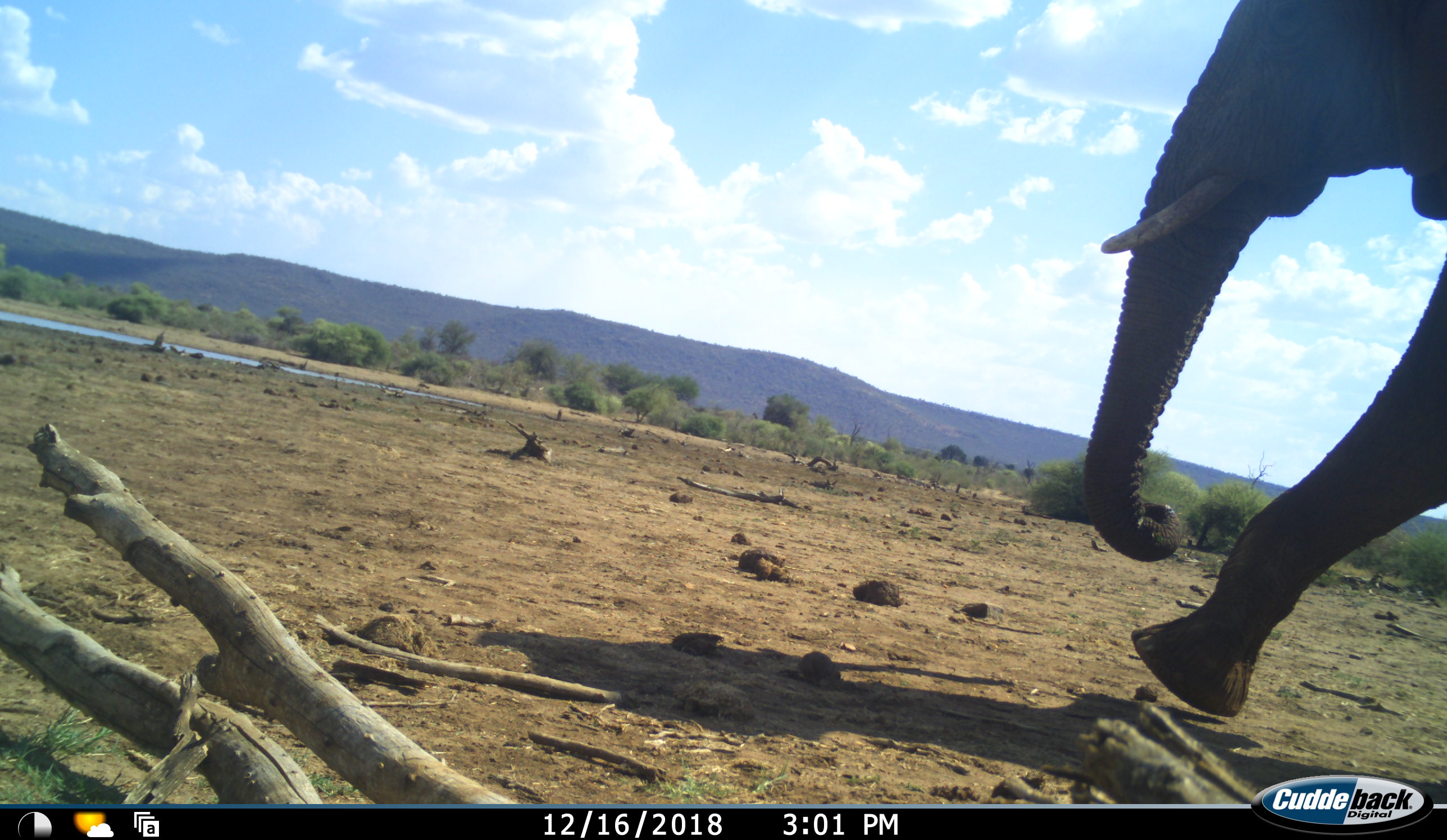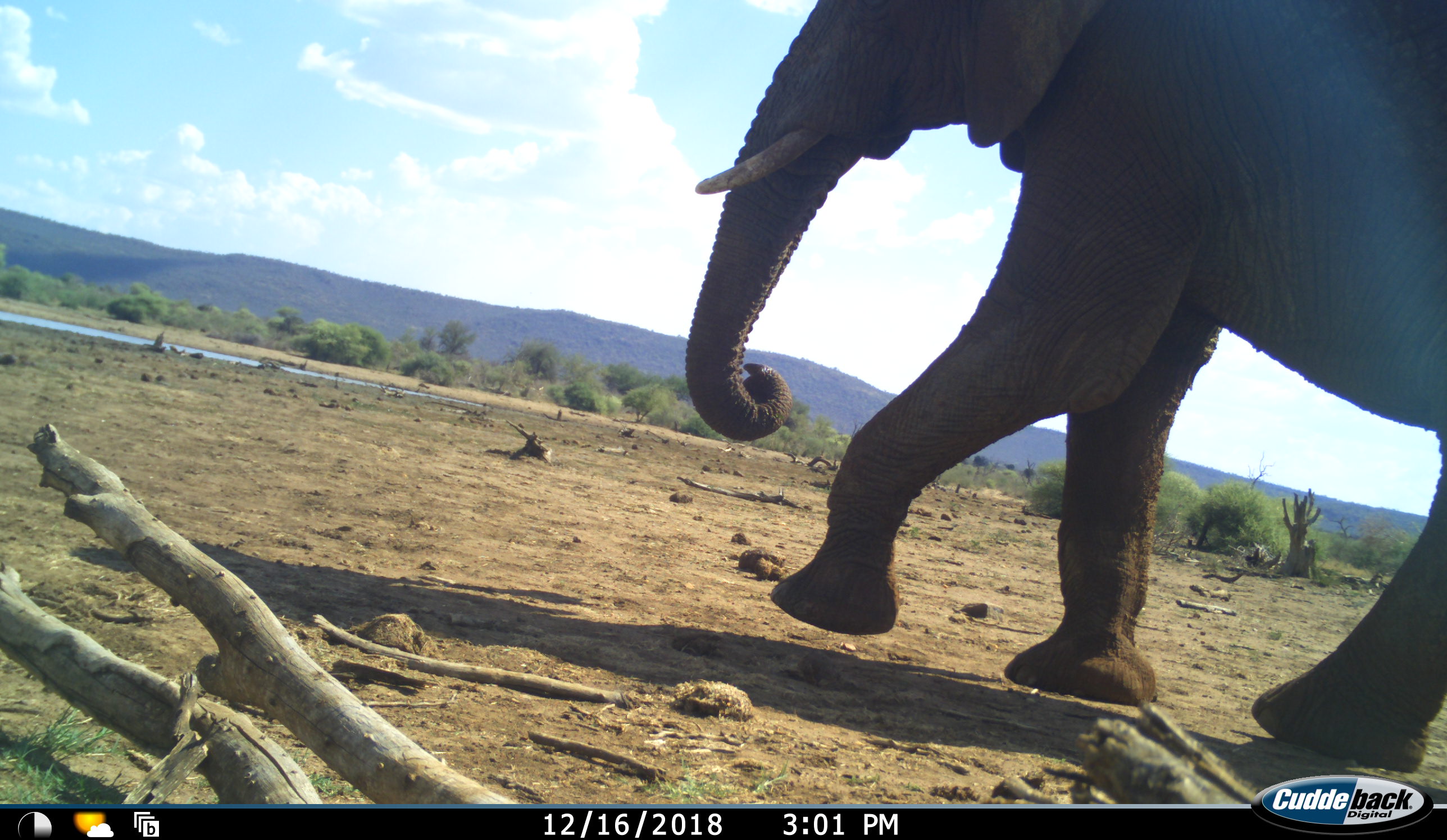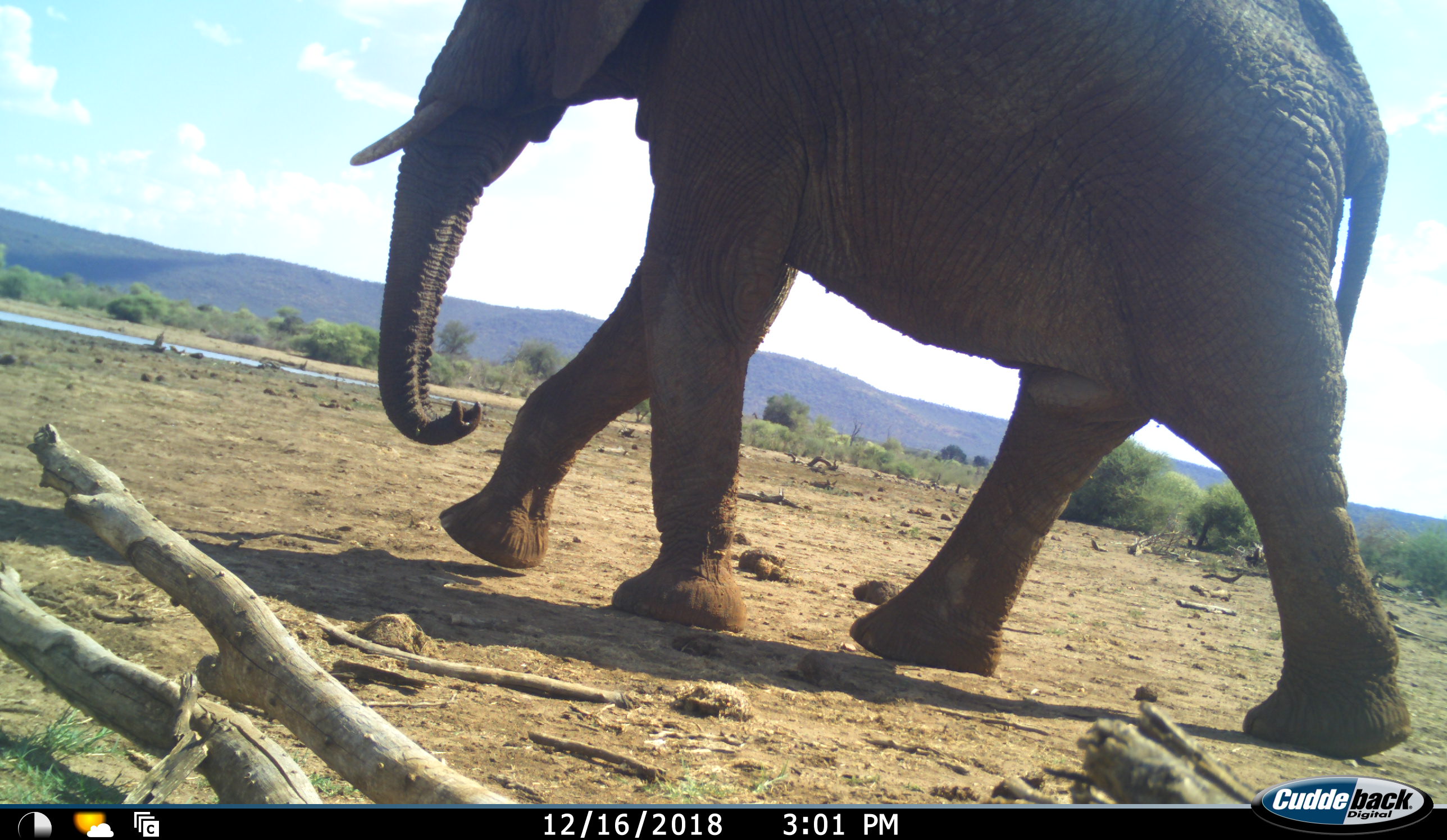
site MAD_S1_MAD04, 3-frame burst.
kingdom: Animalia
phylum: Chordata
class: Mammalia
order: Proboscidea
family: Elephantidae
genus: Loxodonta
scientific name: Loxodonta africana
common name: african bush elephant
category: elephant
Elephant (african bush elephant) (Loxodonta africana), count 1. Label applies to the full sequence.